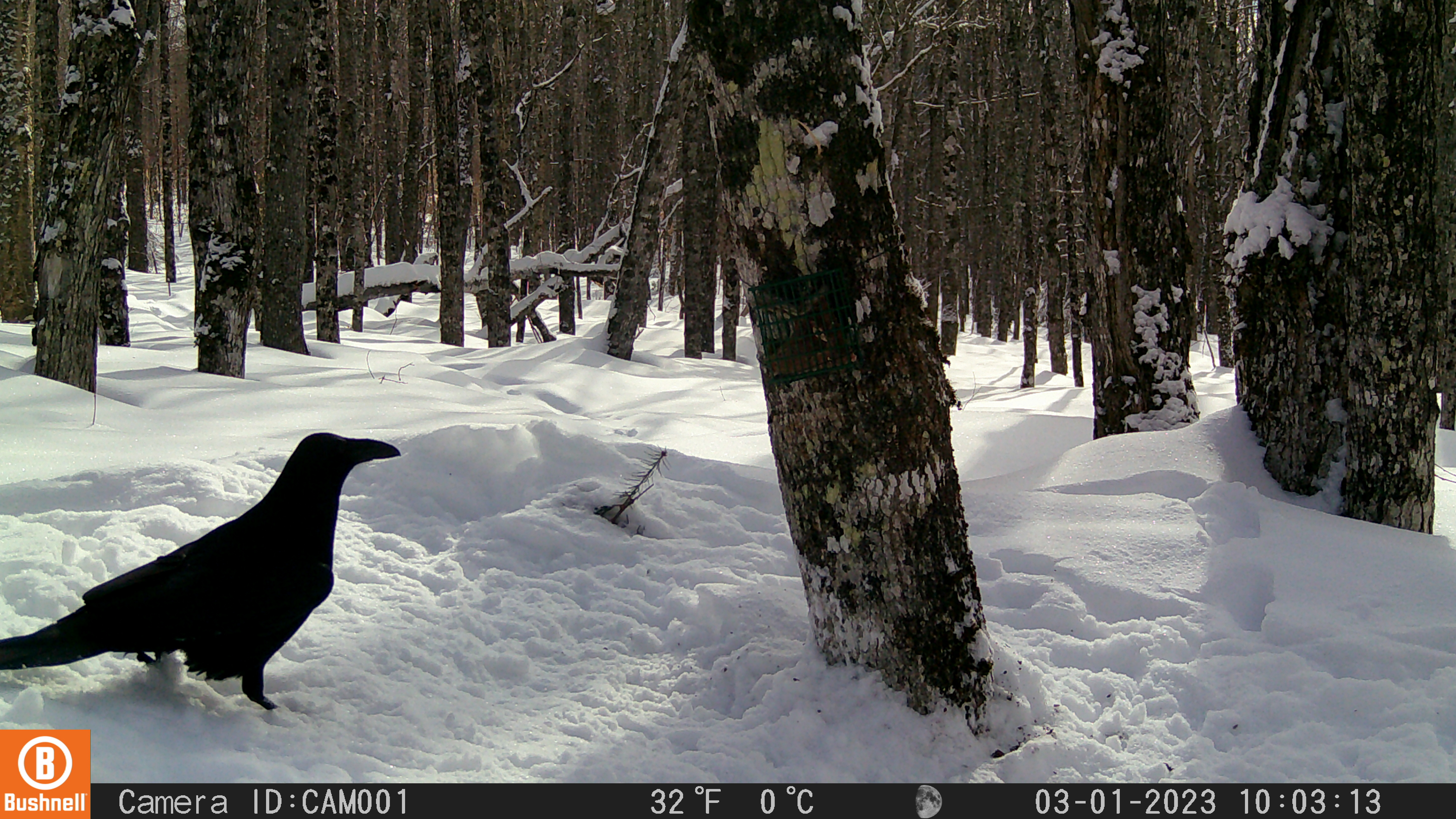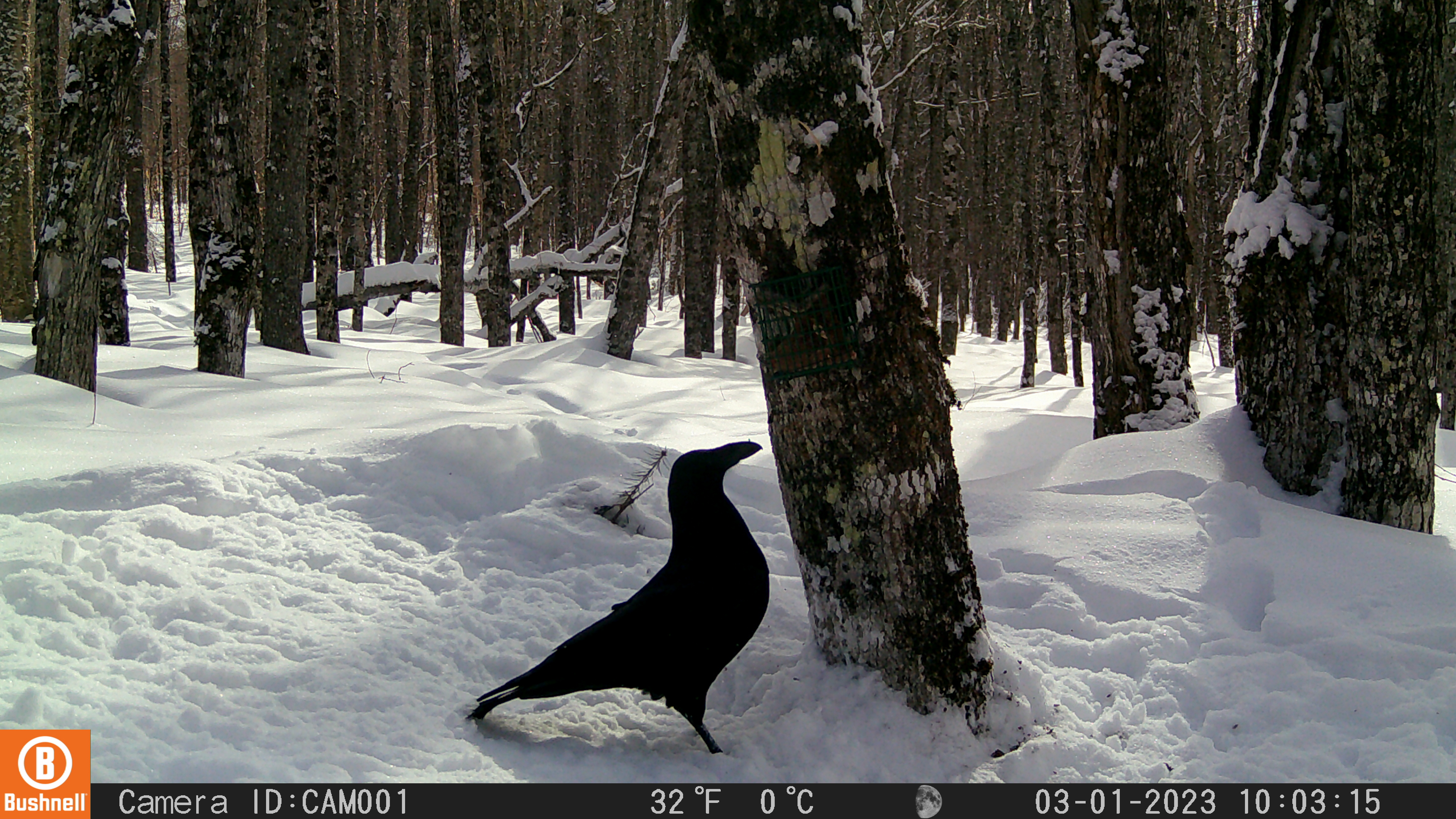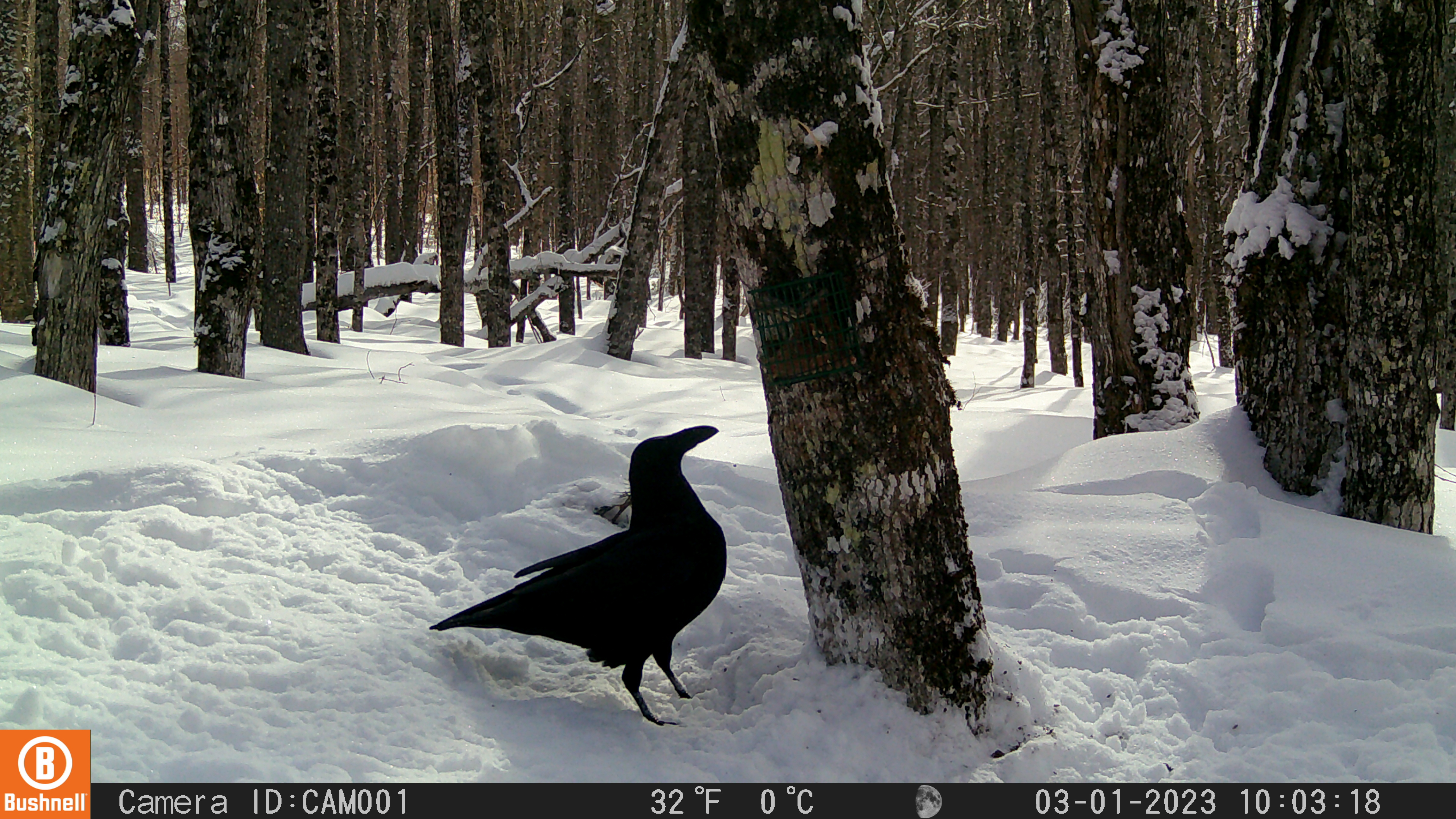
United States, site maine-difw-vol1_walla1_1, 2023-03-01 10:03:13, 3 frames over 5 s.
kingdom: Animalia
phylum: Chordata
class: Aves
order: Passeriformes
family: Corvidae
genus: Corvus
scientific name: Corvus corax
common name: common raven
Common raven (Corvus corax).